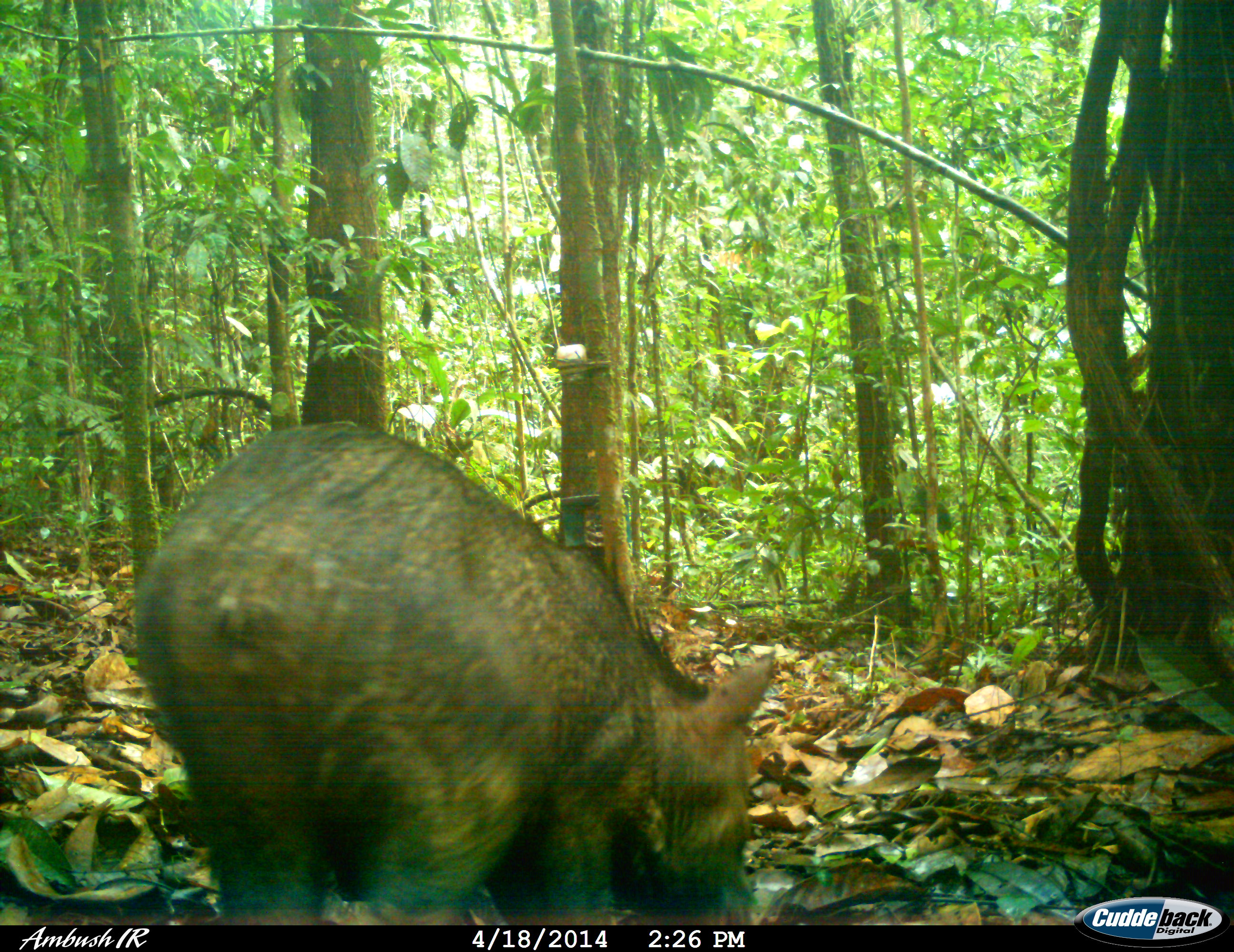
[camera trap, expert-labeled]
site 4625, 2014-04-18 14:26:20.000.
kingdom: Animalia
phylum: Chordata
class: Mammalia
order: Artiodactyla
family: Tayassuidae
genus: Pecari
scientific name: Pecari tajacu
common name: collared peccary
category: tayassu tajacu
Tayassu tajacu (collared peccary) (Pecari tajacu), count 5, age adult.